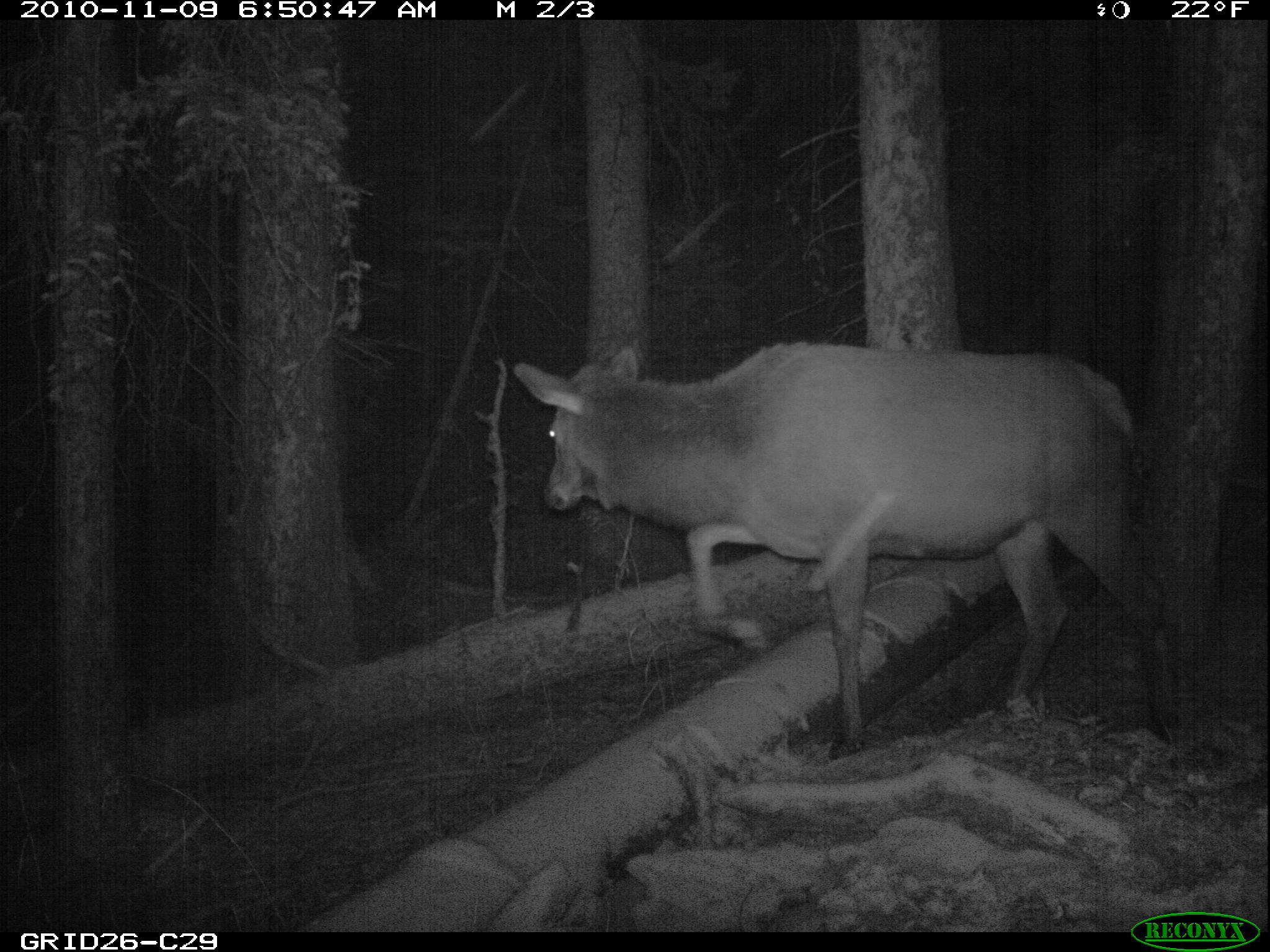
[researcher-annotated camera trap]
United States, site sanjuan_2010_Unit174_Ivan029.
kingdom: Animalia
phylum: Chordata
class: Mammalia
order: Artiodactyla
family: Cervidae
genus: Cervus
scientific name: Cervus elaphus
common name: red deer